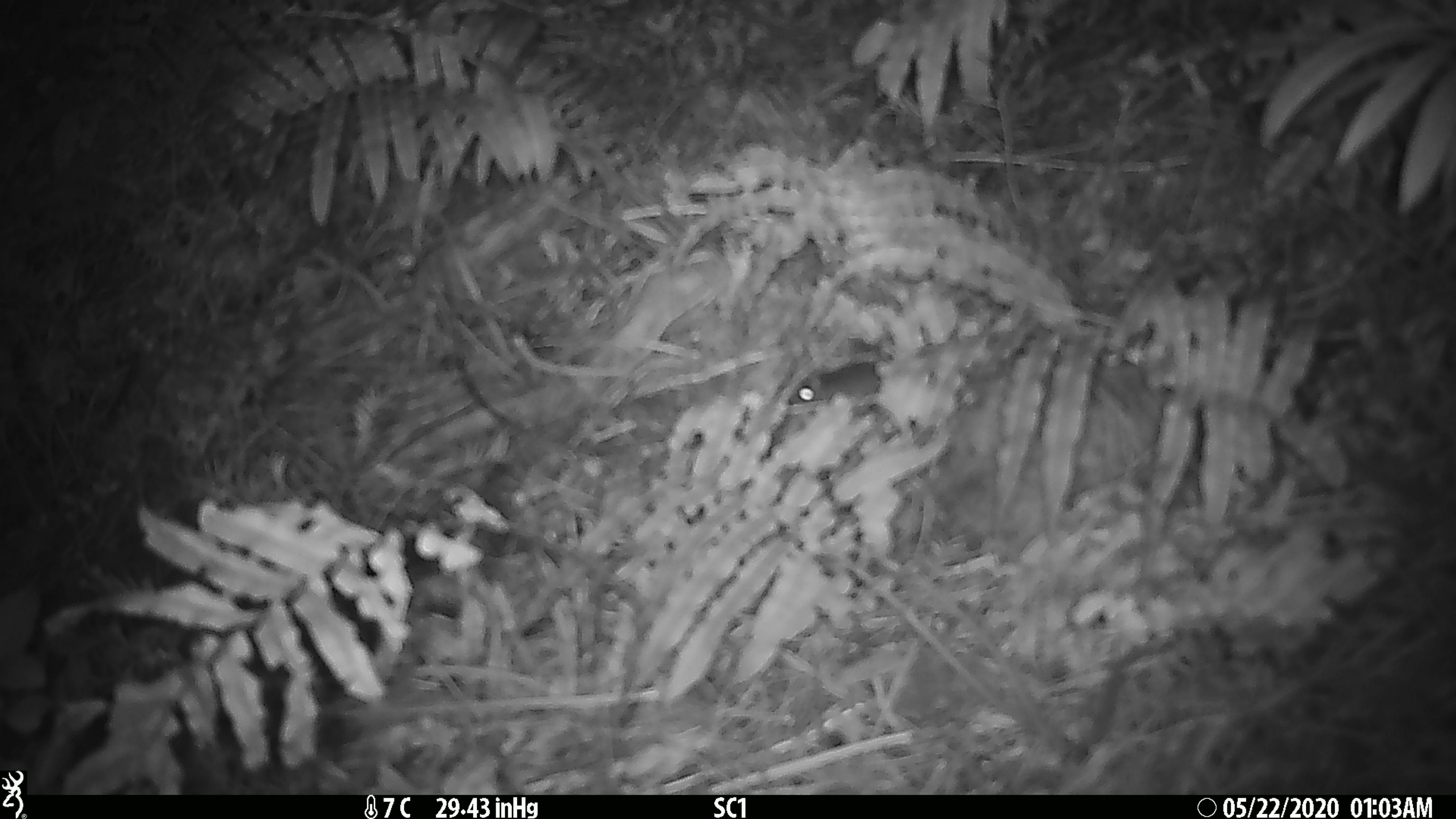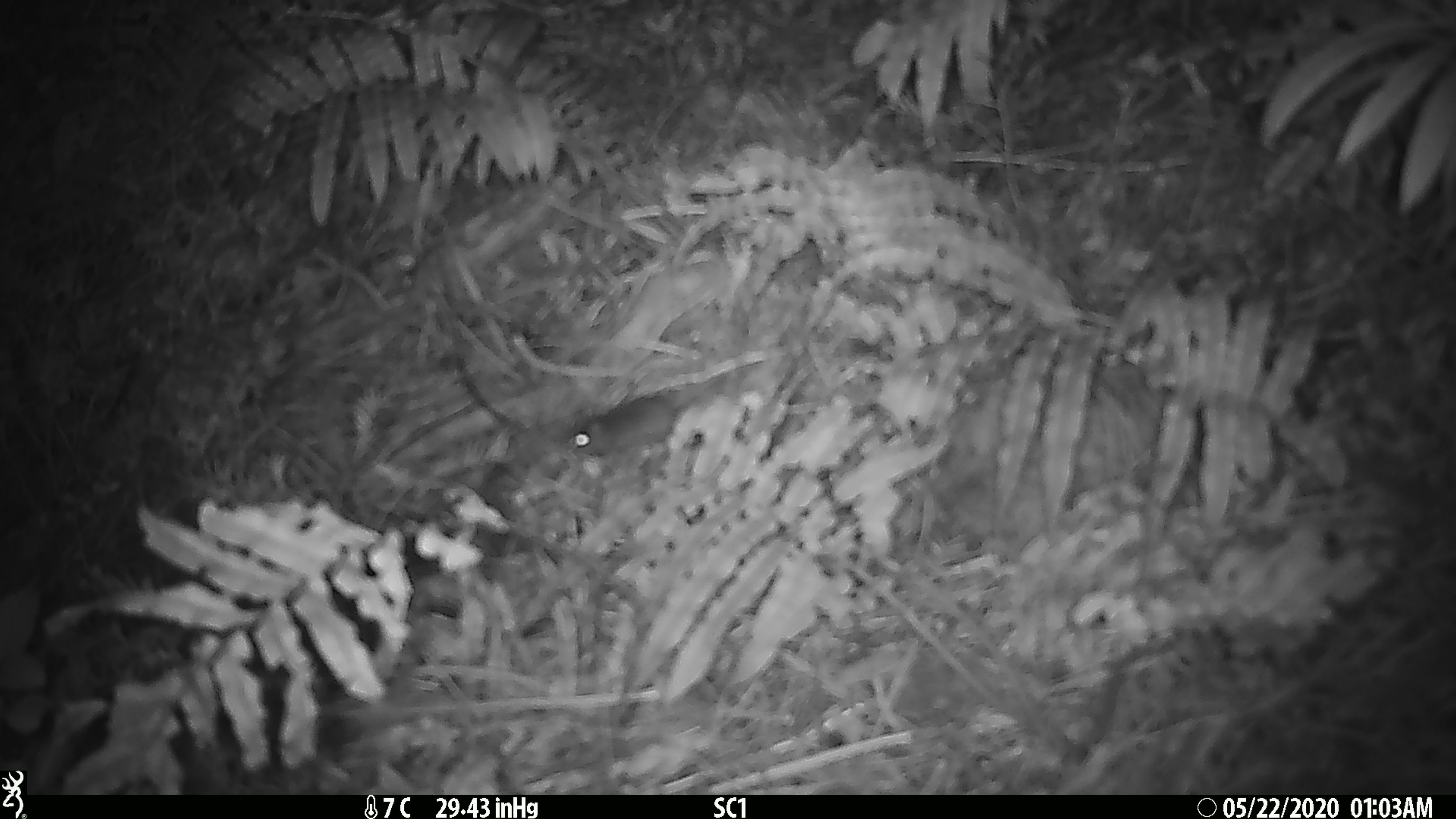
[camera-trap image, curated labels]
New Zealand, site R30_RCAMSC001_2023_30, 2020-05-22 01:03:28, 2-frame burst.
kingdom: Animalia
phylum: Chordata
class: Mammalia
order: Rodentia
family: Muridae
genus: Mus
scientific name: Mus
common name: mouse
Mouse (Mus).